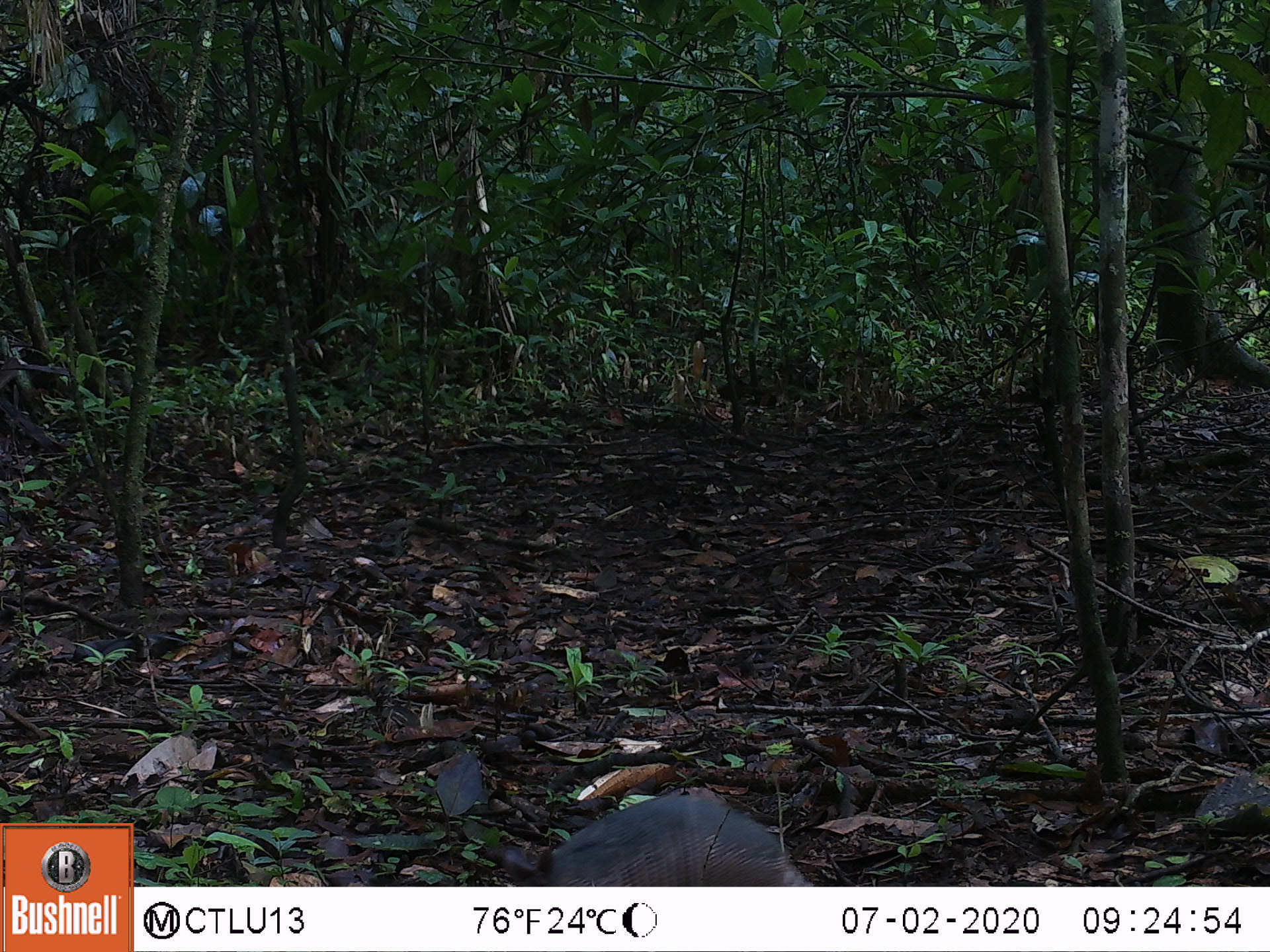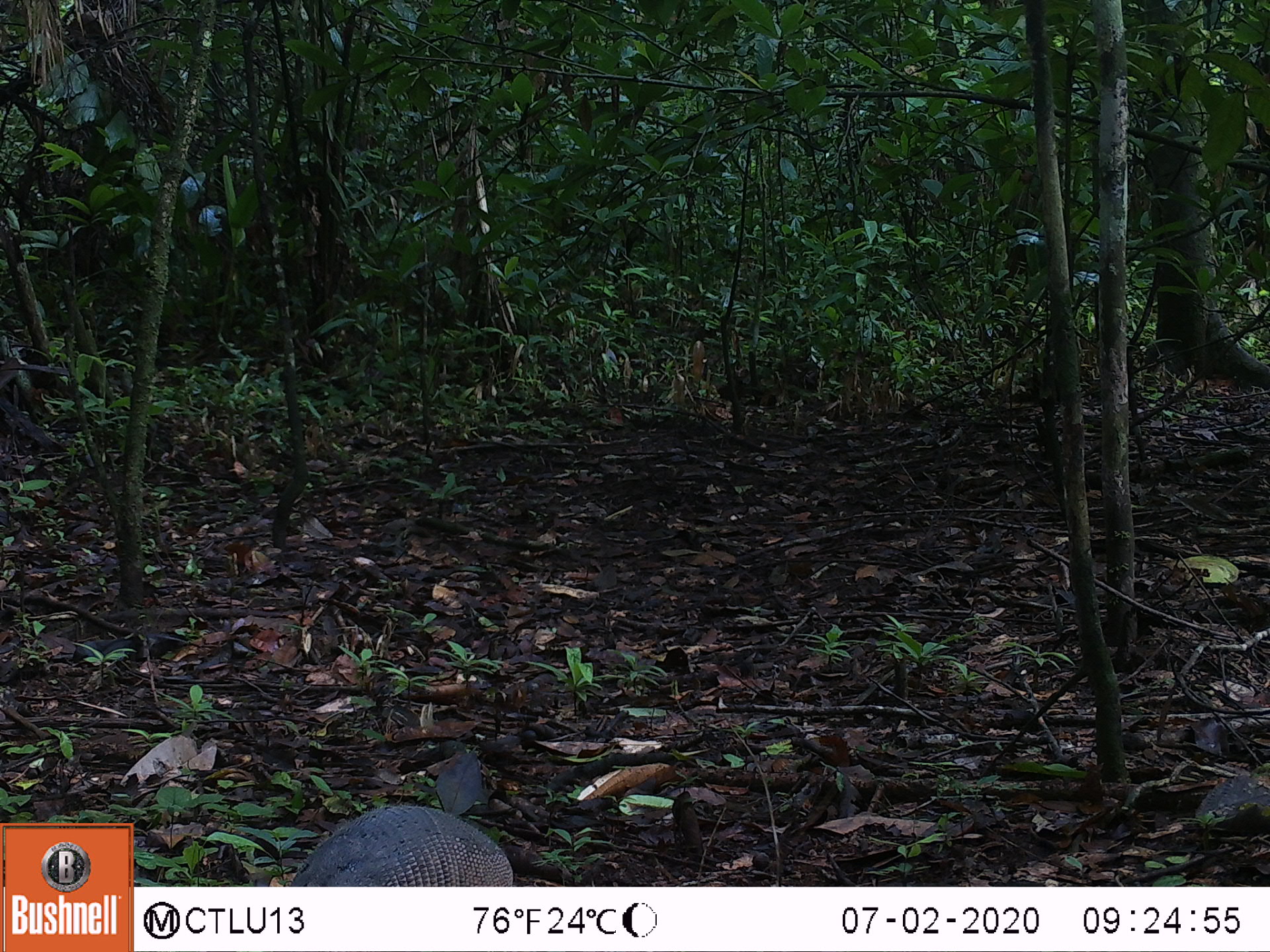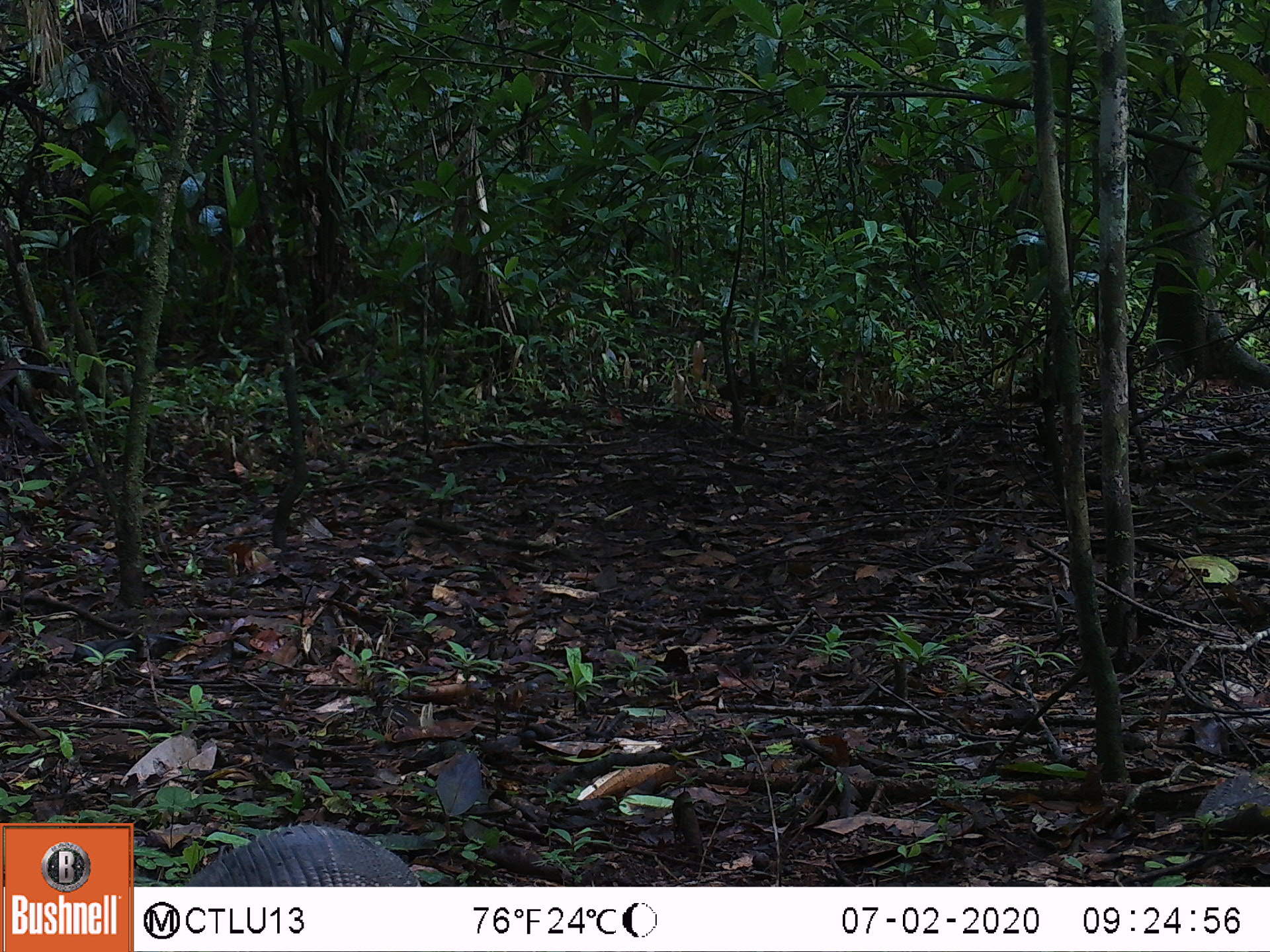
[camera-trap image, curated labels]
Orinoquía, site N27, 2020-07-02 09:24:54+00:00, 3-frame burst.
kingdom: Animalia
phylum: Chordata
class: Mammalia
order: Cingulata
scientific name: Cingulata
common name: armadillo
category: unknown armadillo